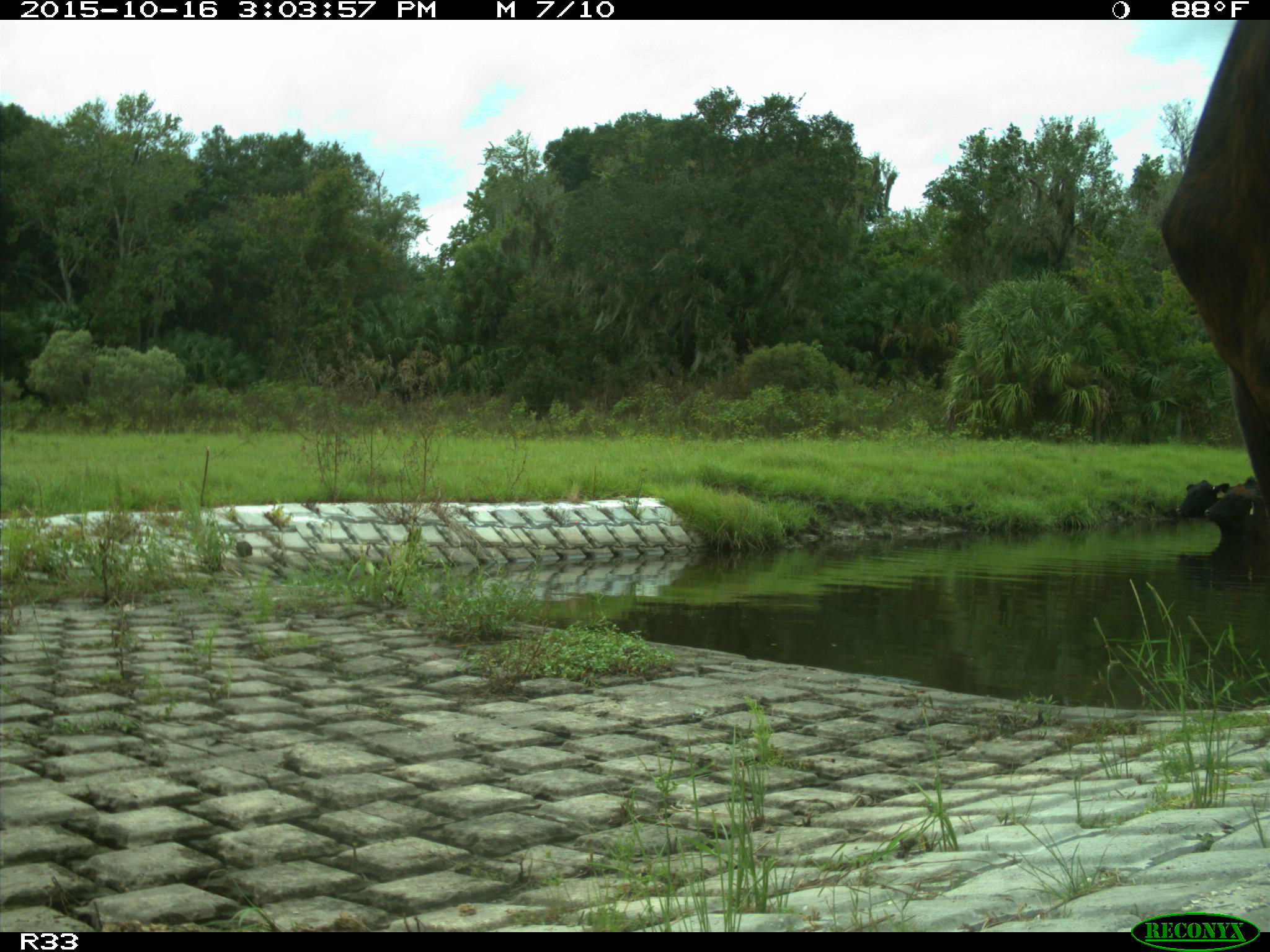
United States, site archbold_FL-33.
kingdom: Animalia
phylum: Chordata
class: Mammalia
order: Artiodactyla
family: Bovidae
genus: Bos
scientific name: Bos taurus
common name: domestic cow